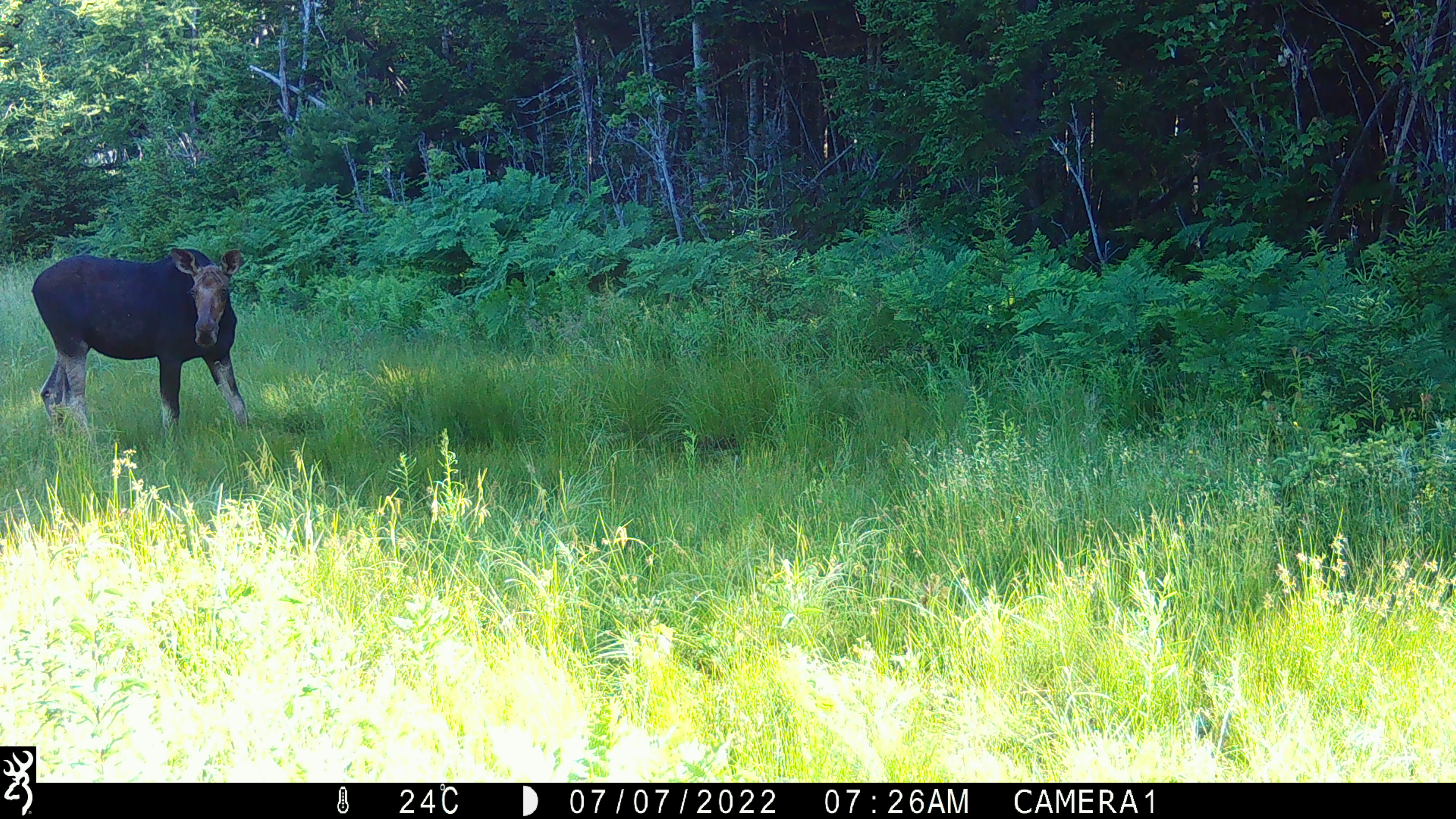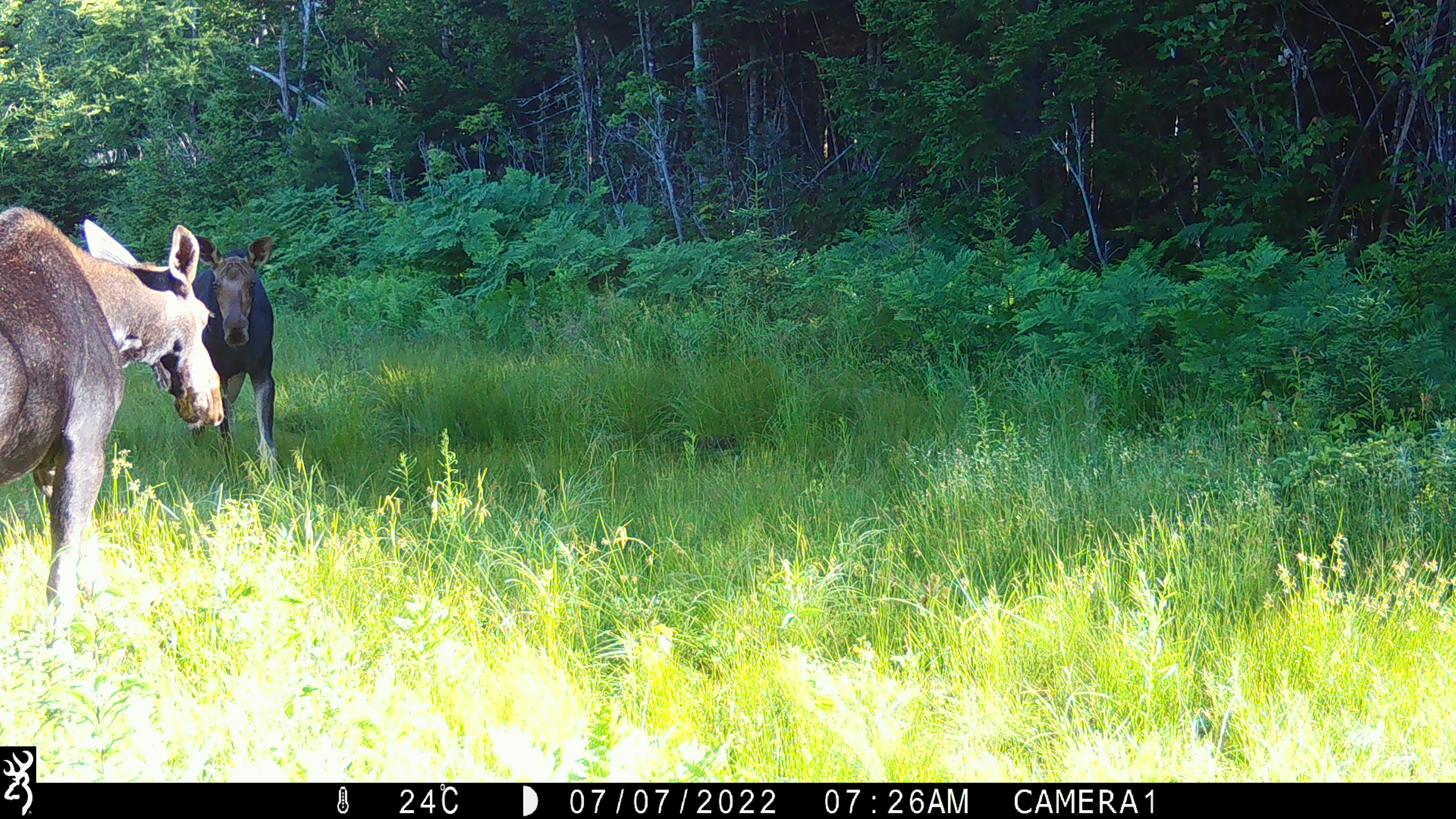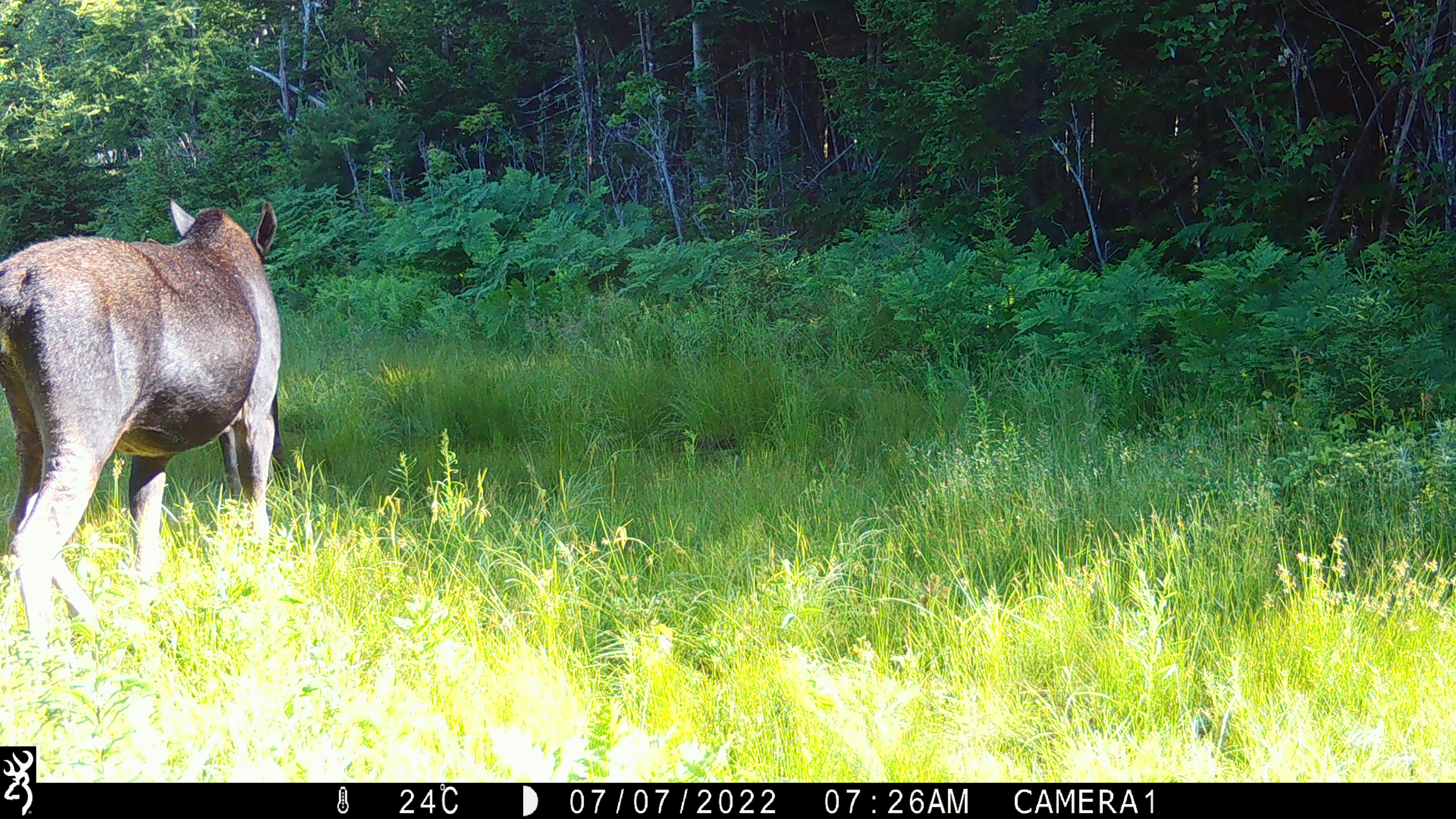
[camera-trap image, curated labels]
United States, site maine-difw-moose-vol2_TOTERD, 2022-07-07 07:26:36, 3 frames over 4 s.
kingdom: Animalia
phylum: Chordata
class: Mammalia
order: Artiodactyla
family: Cervidae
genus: Alces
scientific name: Alces alces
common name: moose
Moose (Alces alces).